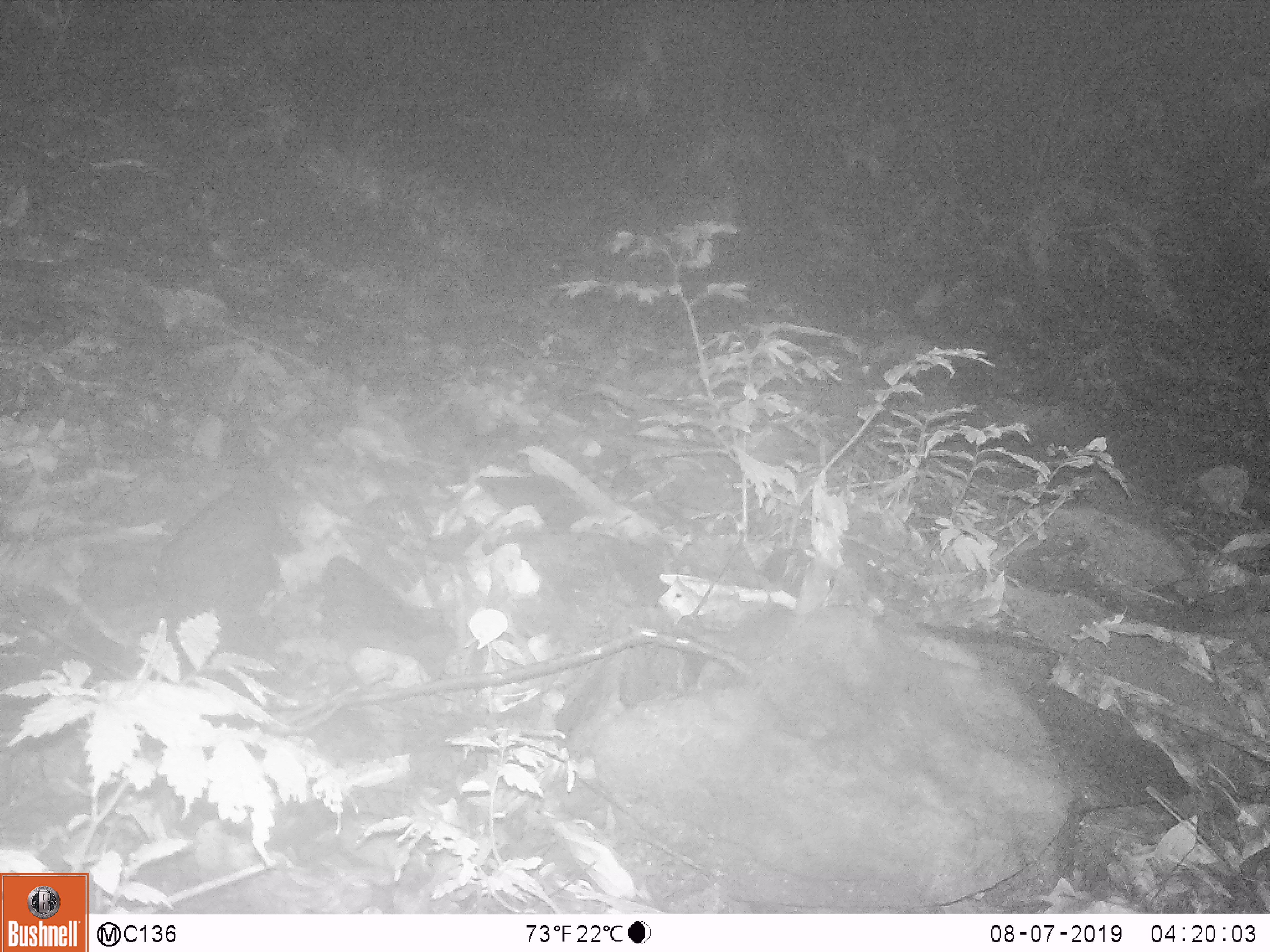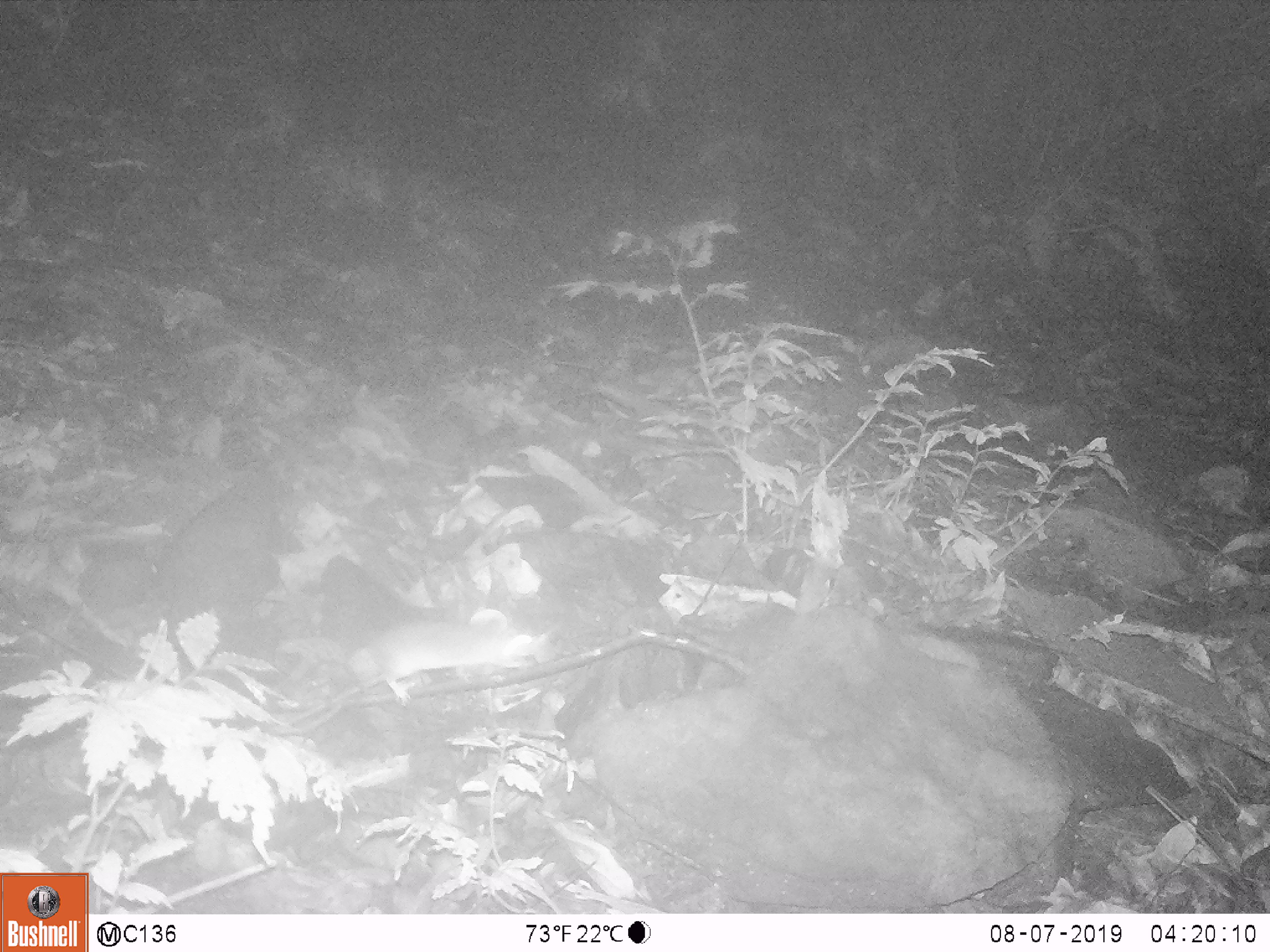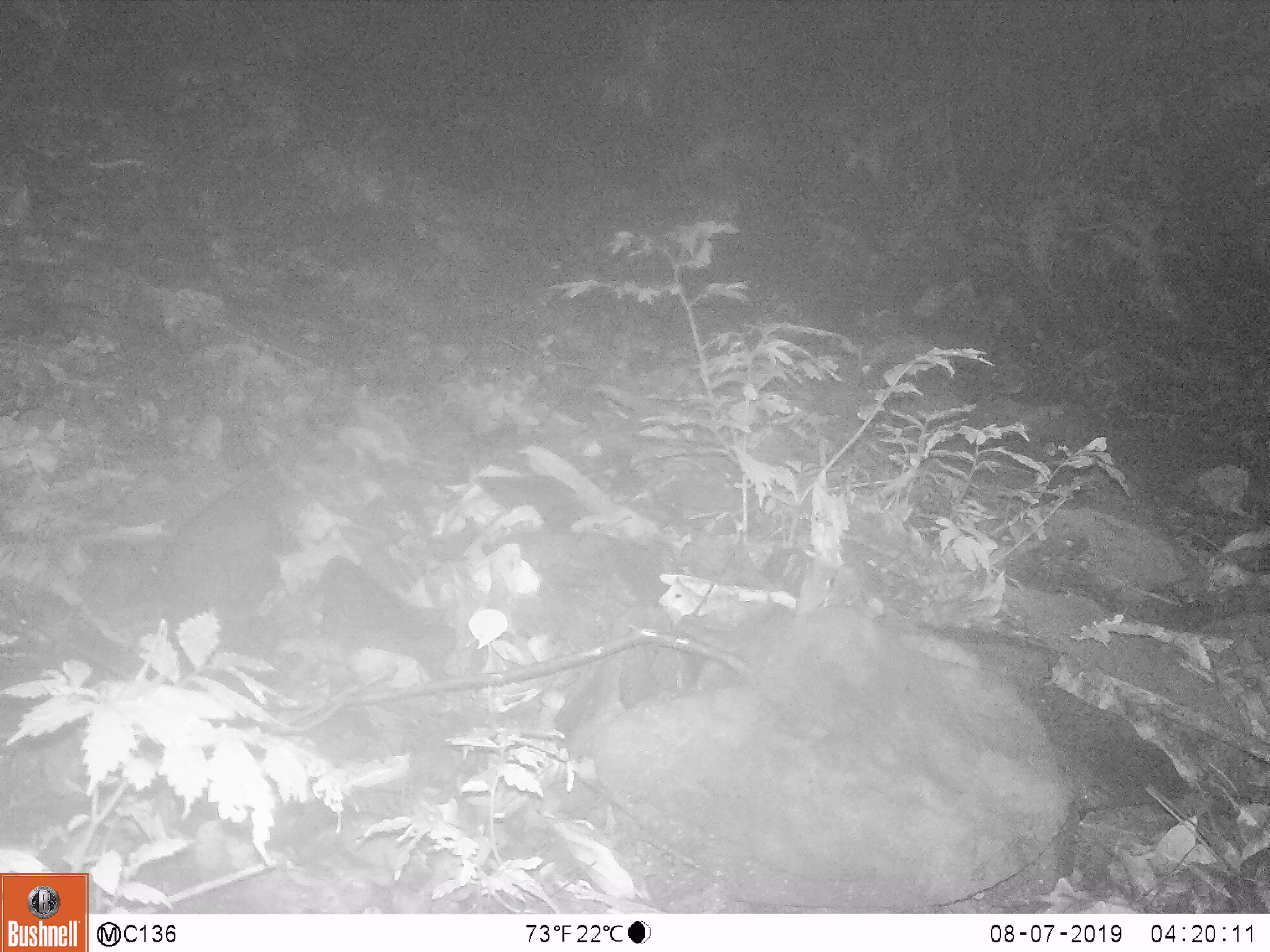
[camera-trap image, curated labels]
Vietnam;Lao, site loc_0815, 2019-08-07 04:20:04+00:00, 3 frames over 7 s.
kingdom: Animalia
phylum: Chordata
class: Mammalia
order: Rodentia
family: Muridae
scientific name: Muridae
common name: old-world mice and rats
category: unidentified murid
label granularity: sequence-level